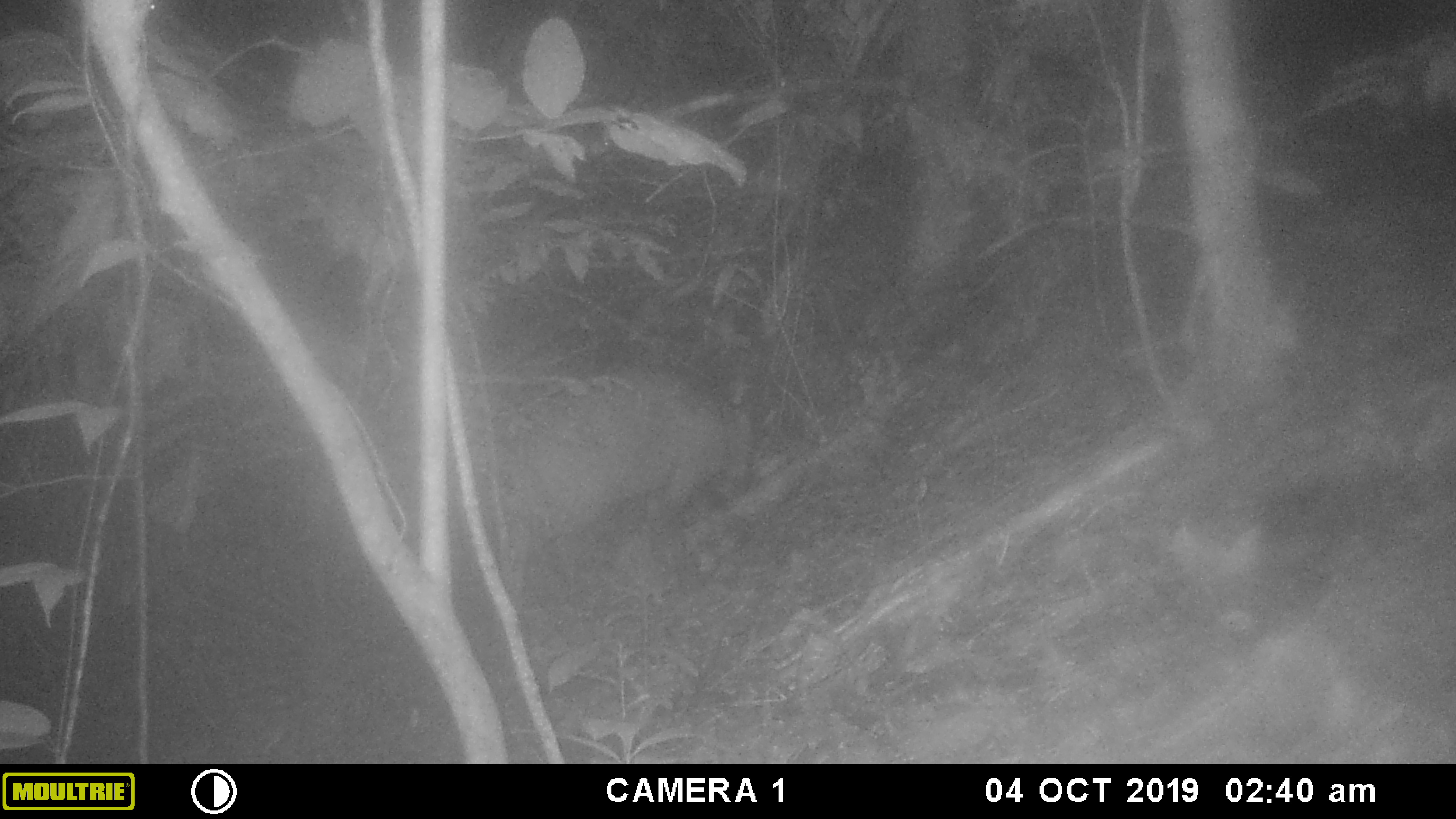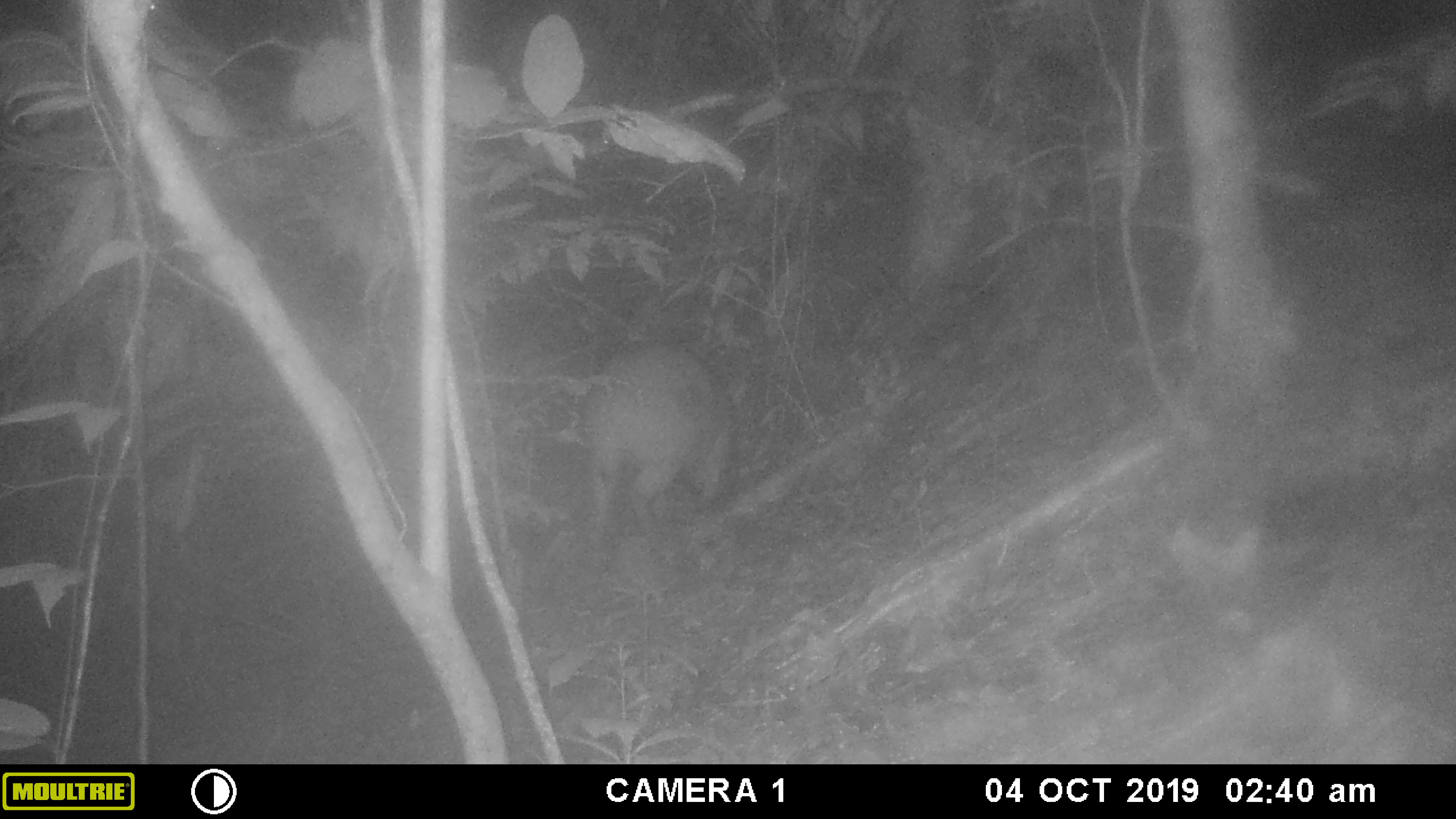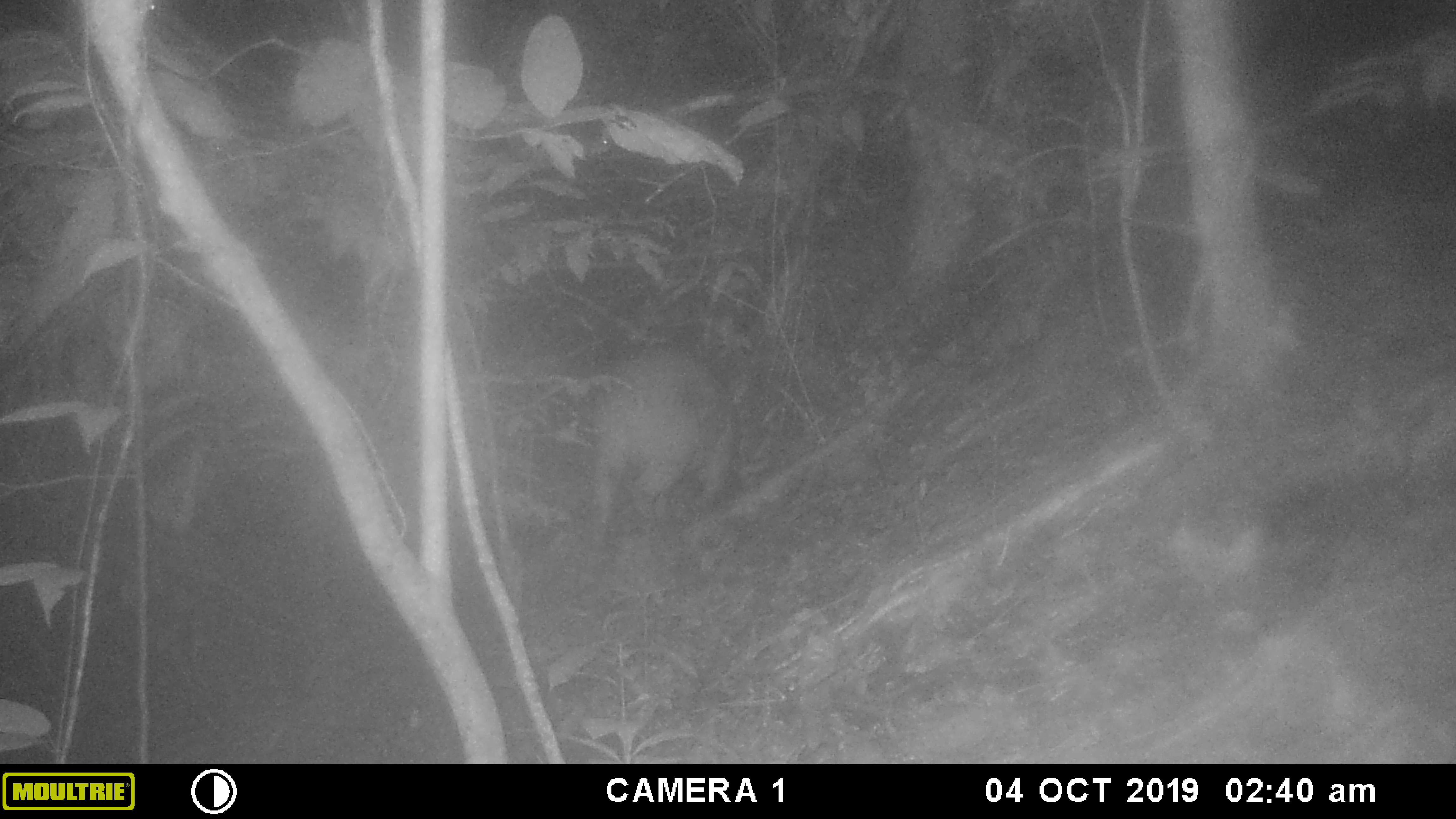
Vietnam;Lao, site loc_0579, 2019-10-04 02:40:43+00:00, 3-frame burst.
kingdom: Animalia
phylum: Chordata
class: Mammalia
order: Artiodactyla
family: Suidae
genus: Sus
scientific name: Sus scrofa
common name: eurasian wild pig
Eurasian wild pig (Sus scrofa). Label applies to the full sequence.